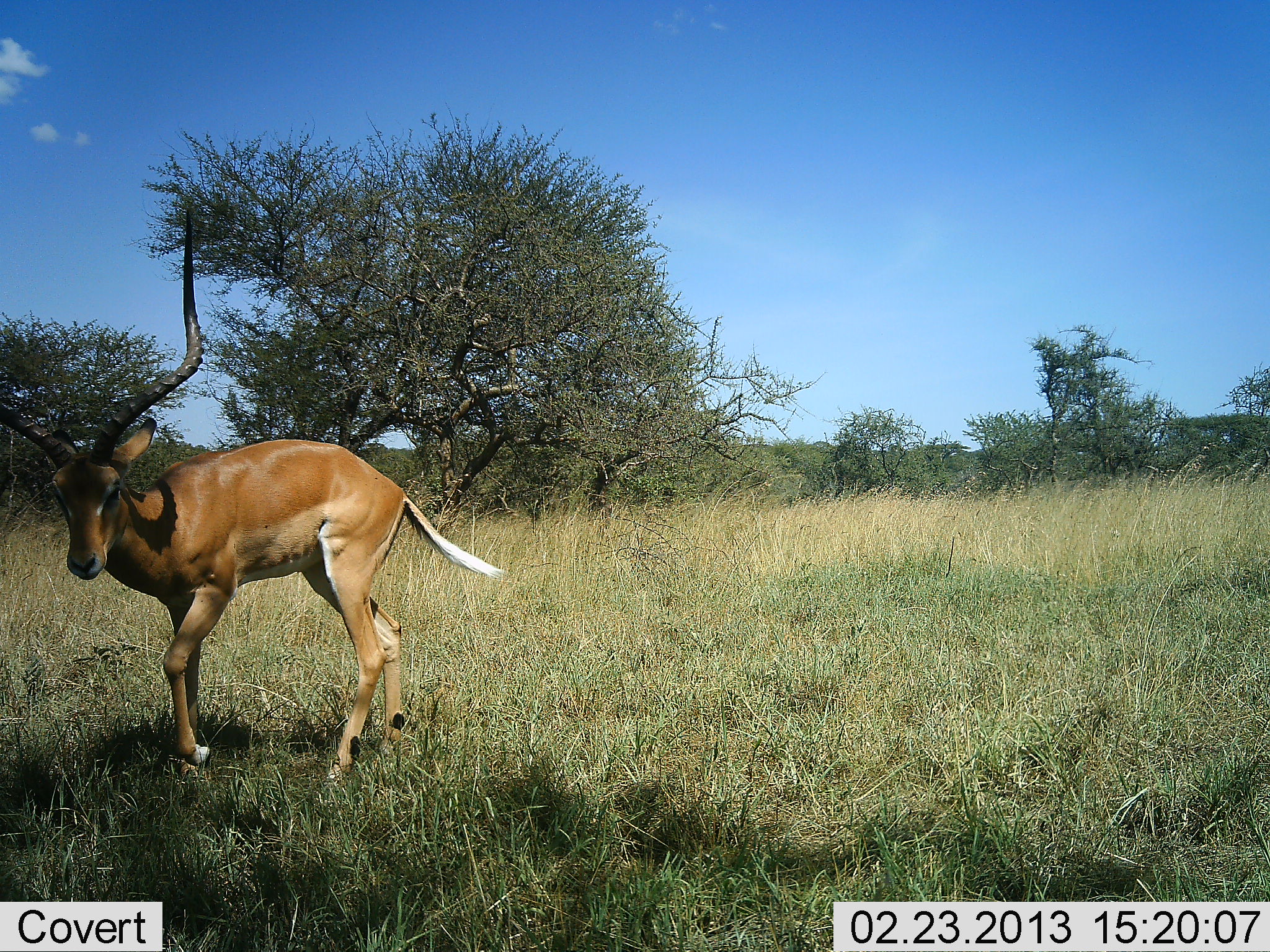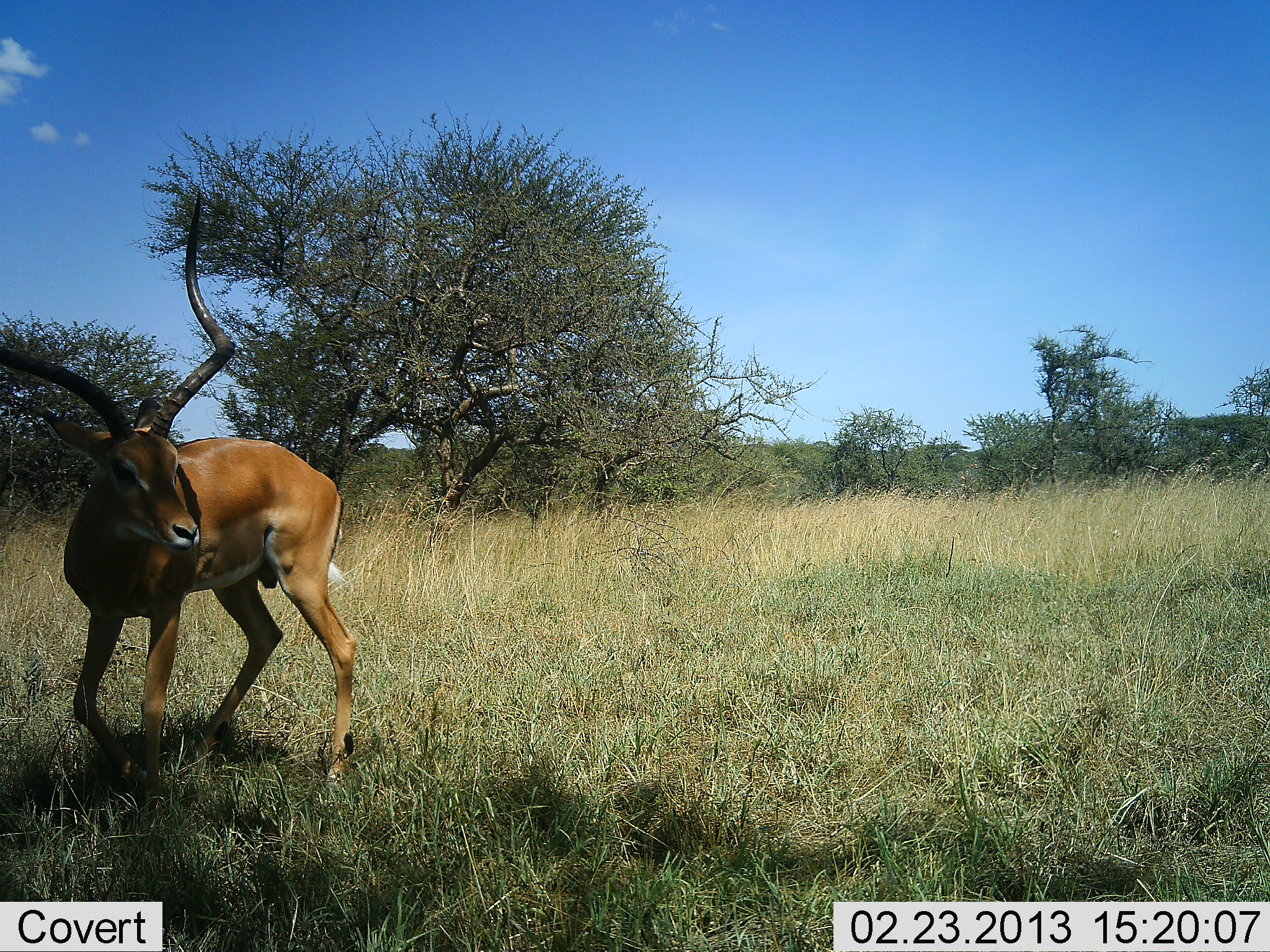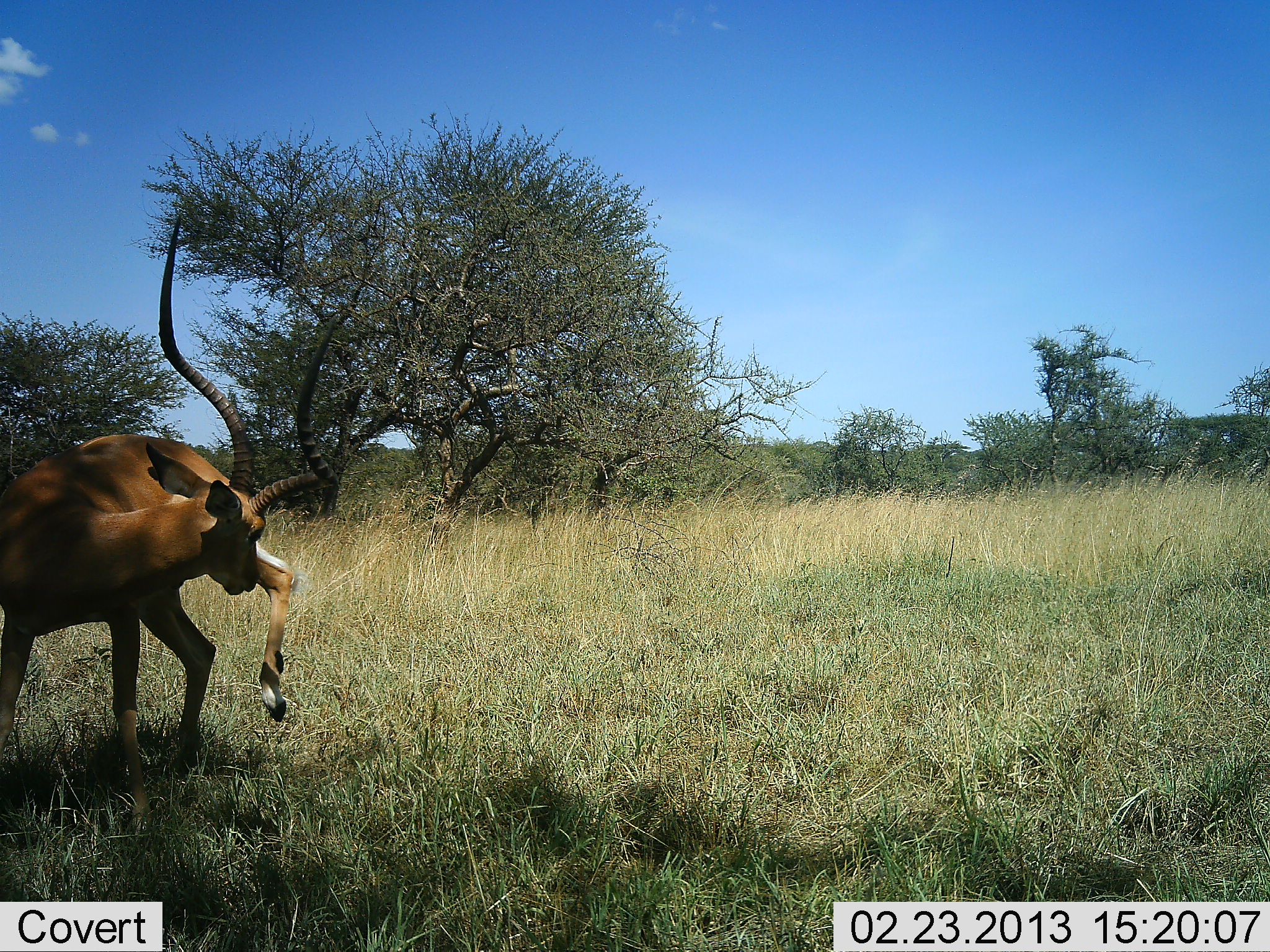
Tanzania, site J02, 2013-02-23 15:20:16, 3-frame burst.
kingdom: Animalia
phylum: Chordata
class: Mammalia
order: Artiodactyla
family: Bovidae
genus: Aepyceros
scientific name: Aepyceros melampus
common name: impala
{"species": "impala (Aepyceros melampus)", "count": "1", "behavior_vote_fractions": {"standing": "24%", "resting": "12%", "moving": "76%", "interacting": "0%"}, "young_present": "0%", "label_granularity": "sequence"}